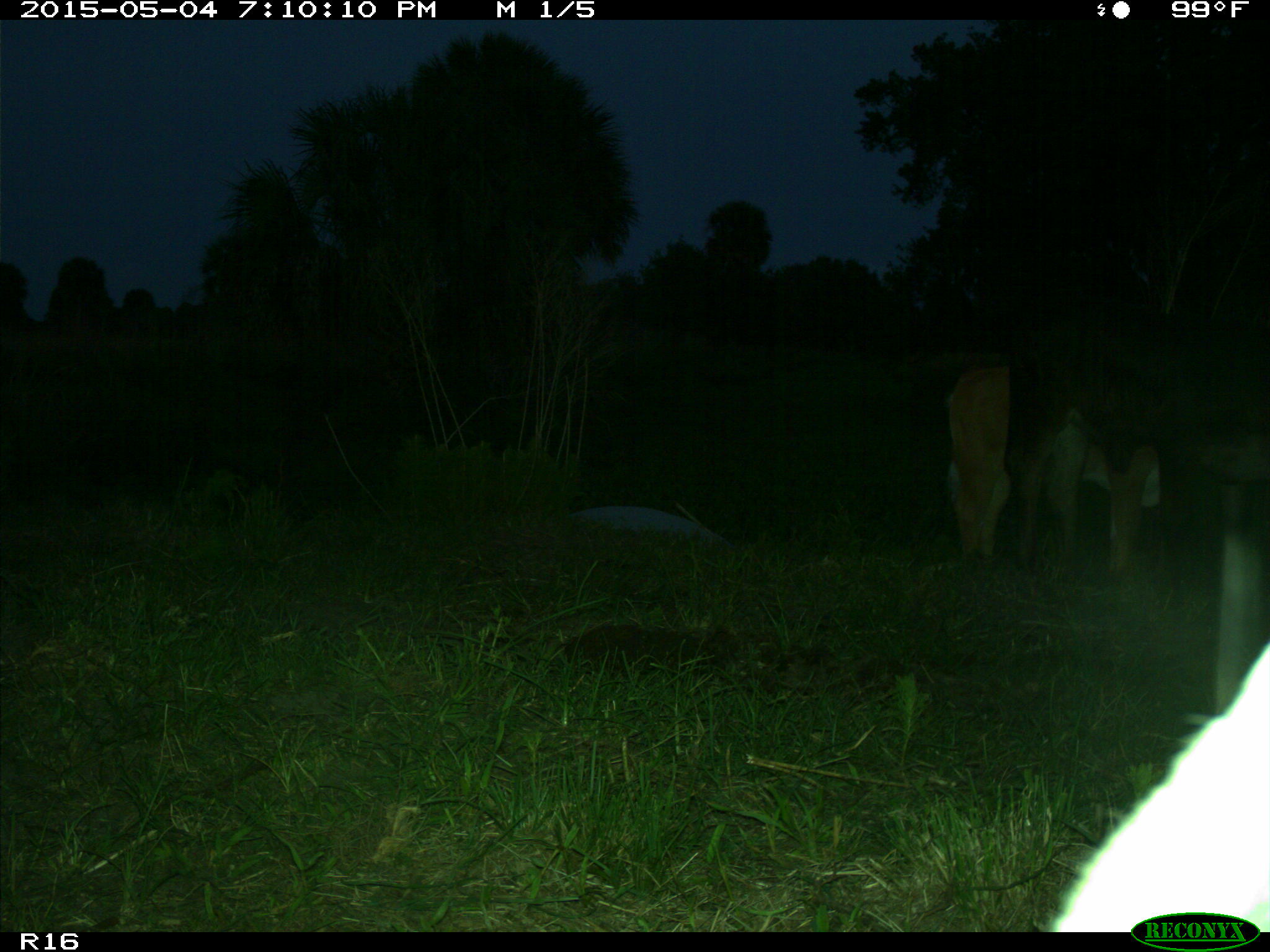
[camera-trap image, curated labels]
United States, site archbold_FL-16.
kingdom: Animalia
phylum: Chordata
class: Mammalia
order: Artiodactyla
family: Bovidae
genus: Bos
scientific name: Bos taurus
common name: domestic cow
Bos taurus (domestic cow).